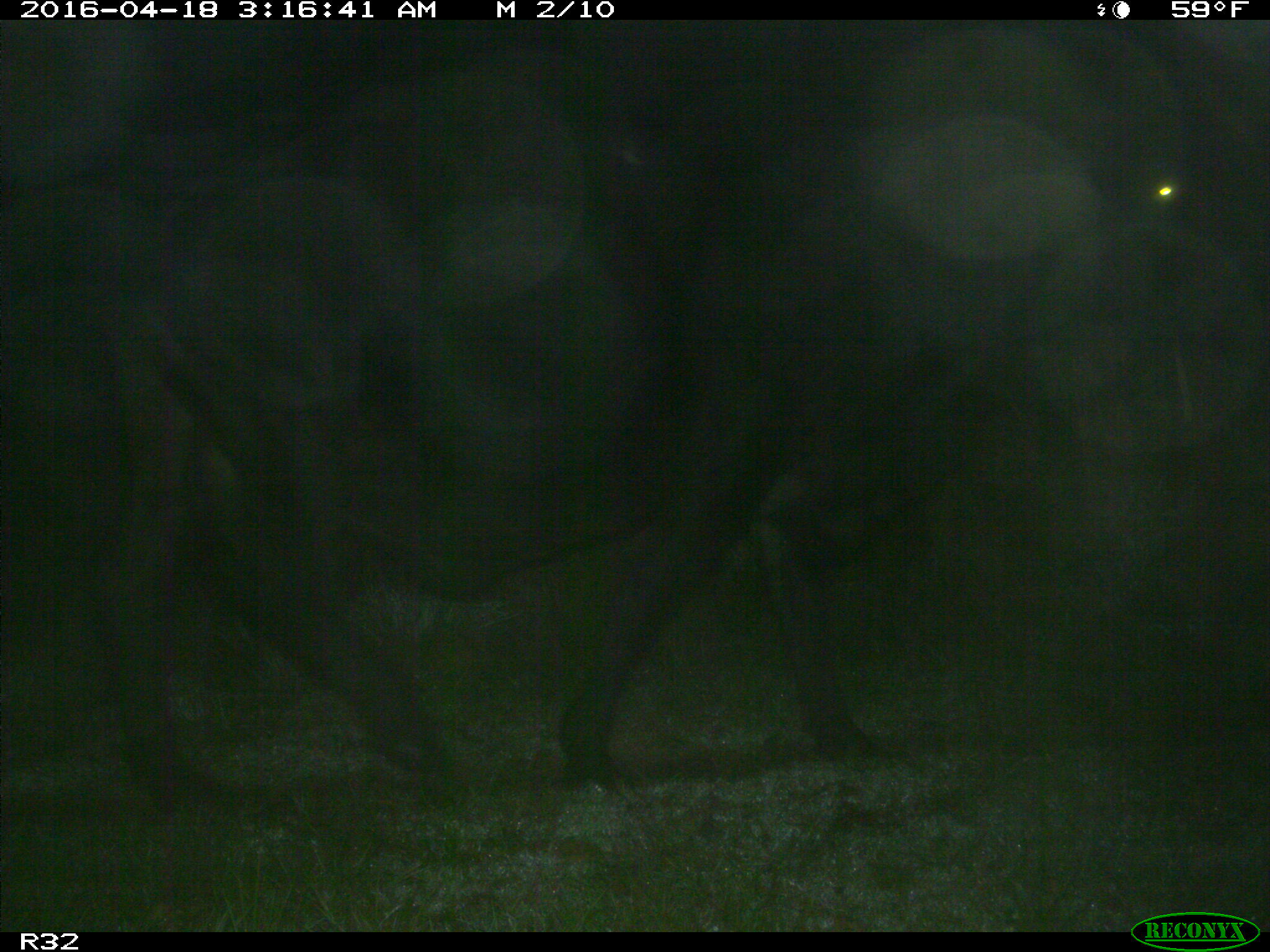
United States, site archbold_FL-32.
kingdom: Animalia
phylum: Chordata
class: Mammalia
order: Artiodactyla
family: Bovidae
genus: Bos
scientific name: Bos taurus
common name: domestic cow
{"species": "Bos taurus (domestic cow)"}